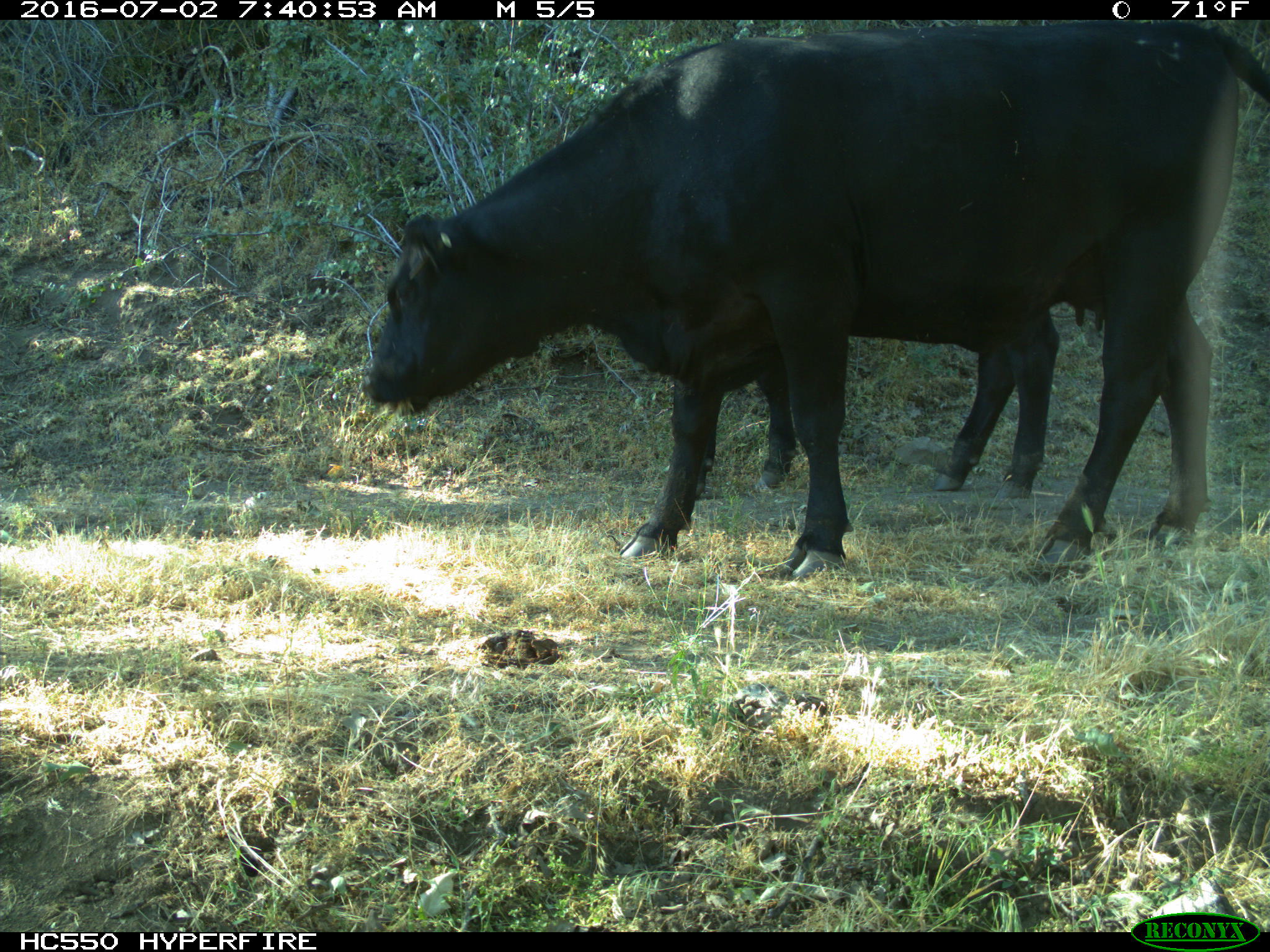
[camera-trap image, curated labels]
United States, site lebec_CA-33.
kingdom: Animalia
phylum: Chordata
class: Mammalia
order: Artiodactyla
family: Bovidae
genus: Bos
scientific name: Bos taurus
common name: domestic cow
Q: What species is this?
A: Bos taurus (domestic cow).